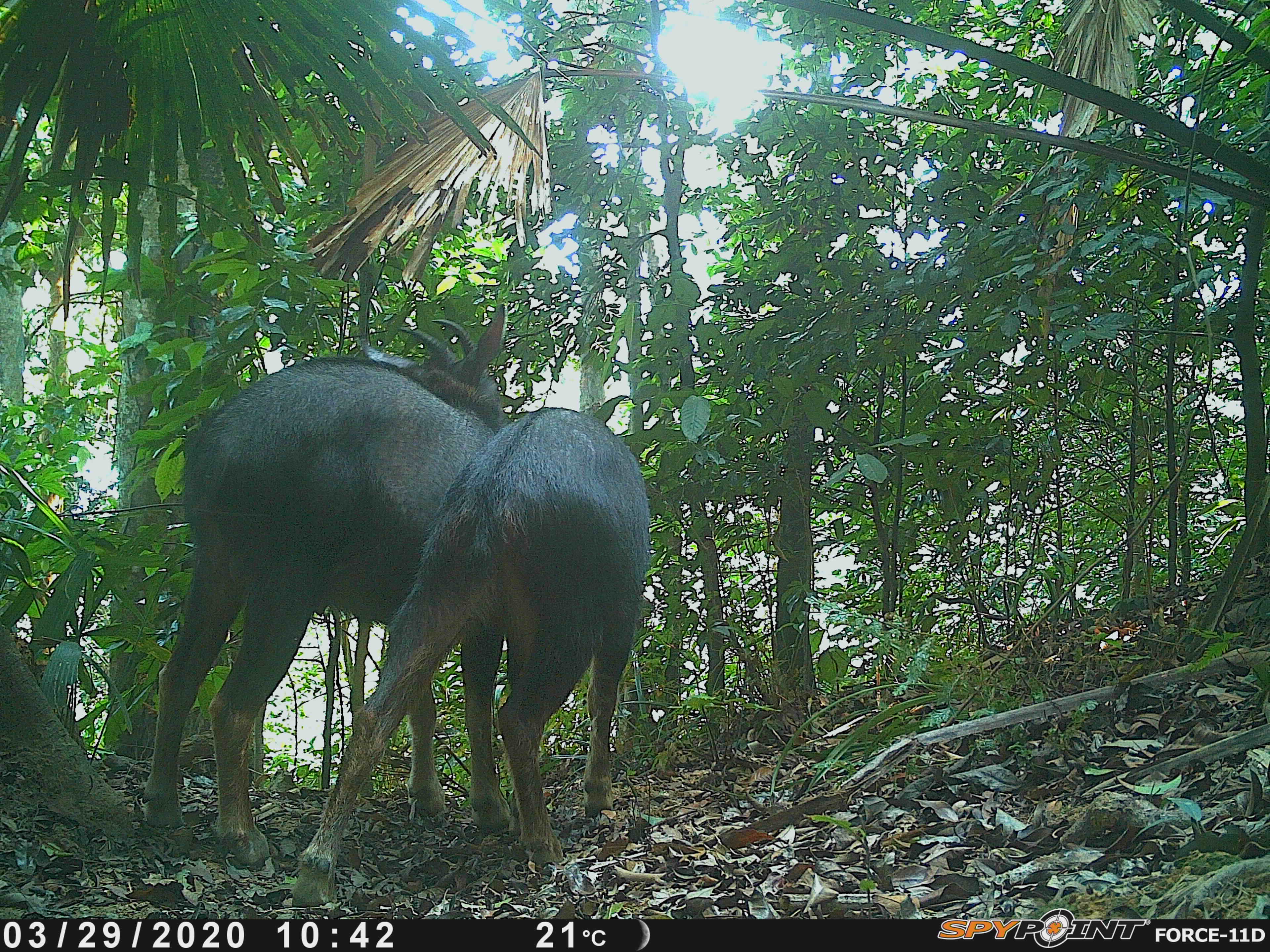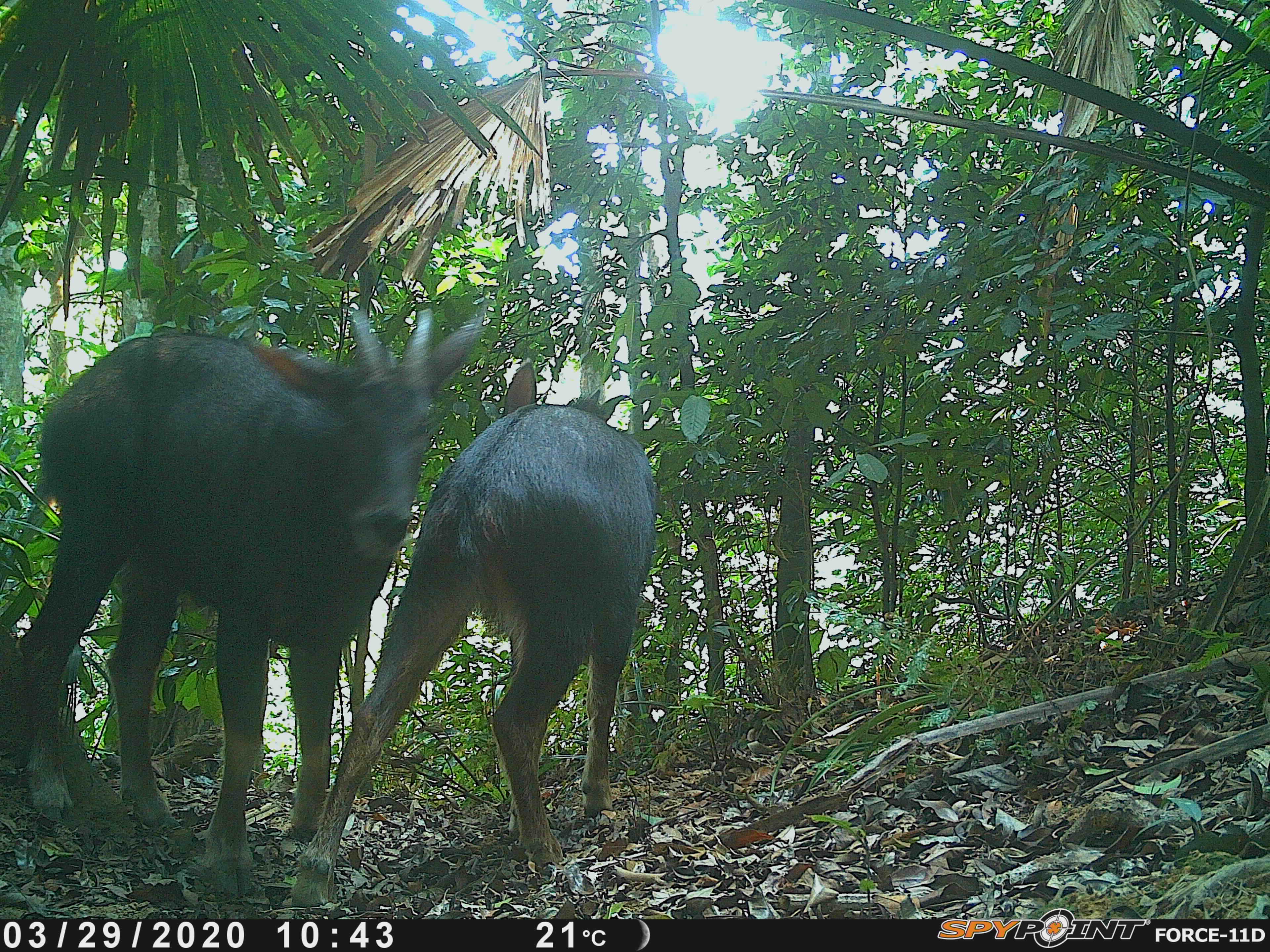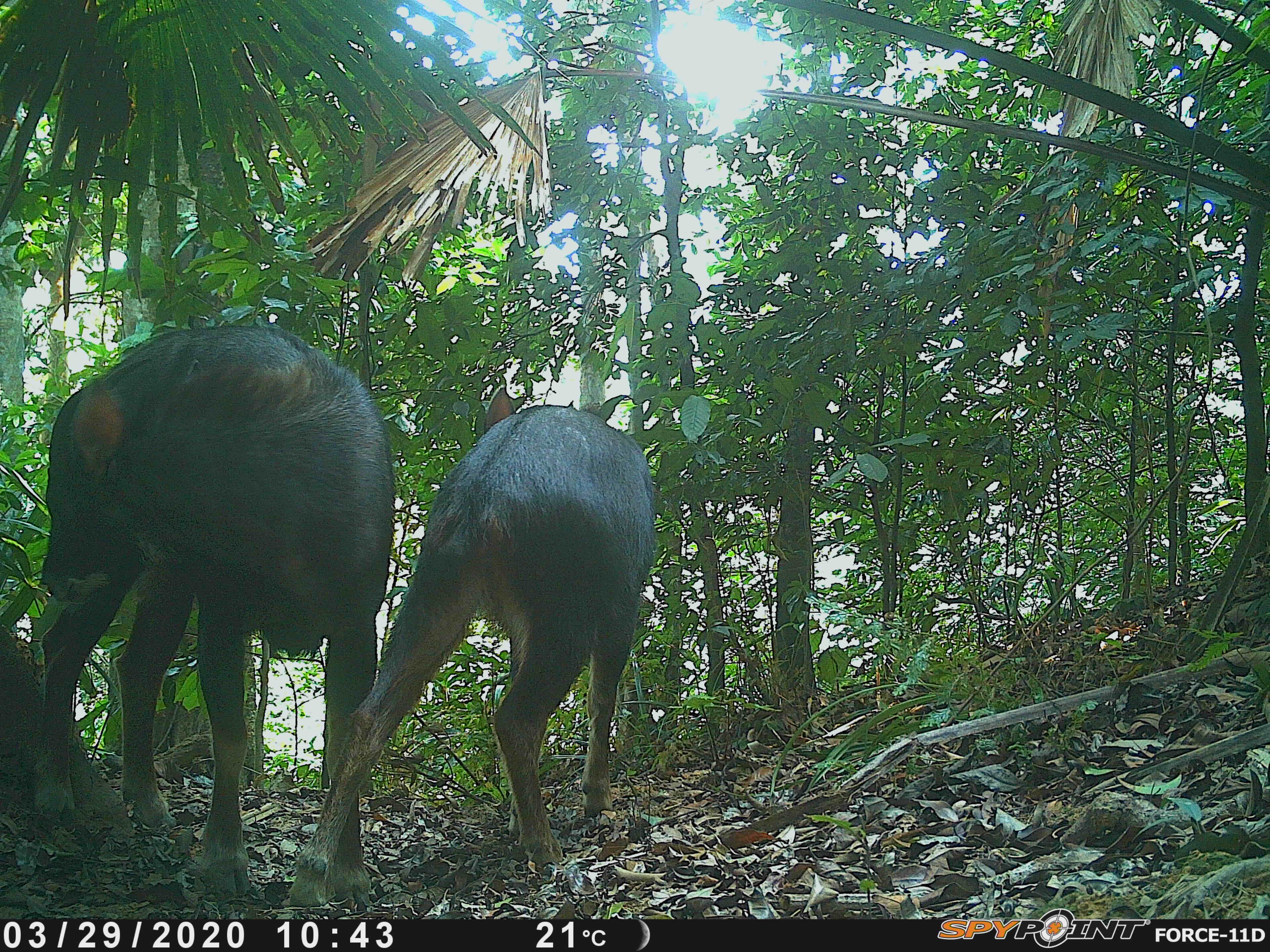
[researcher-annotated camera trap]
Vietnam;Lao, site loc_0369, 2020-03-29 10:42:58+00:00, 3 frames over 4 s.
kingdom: Animalia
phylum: Chordata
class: Mammalia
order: Artiodactyla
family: Bovidae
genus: Capricornis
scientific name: Capricornis sumatraensis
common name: chinese serow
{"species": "chinese serow (Capricornis sumatraensis)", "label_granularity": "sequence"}